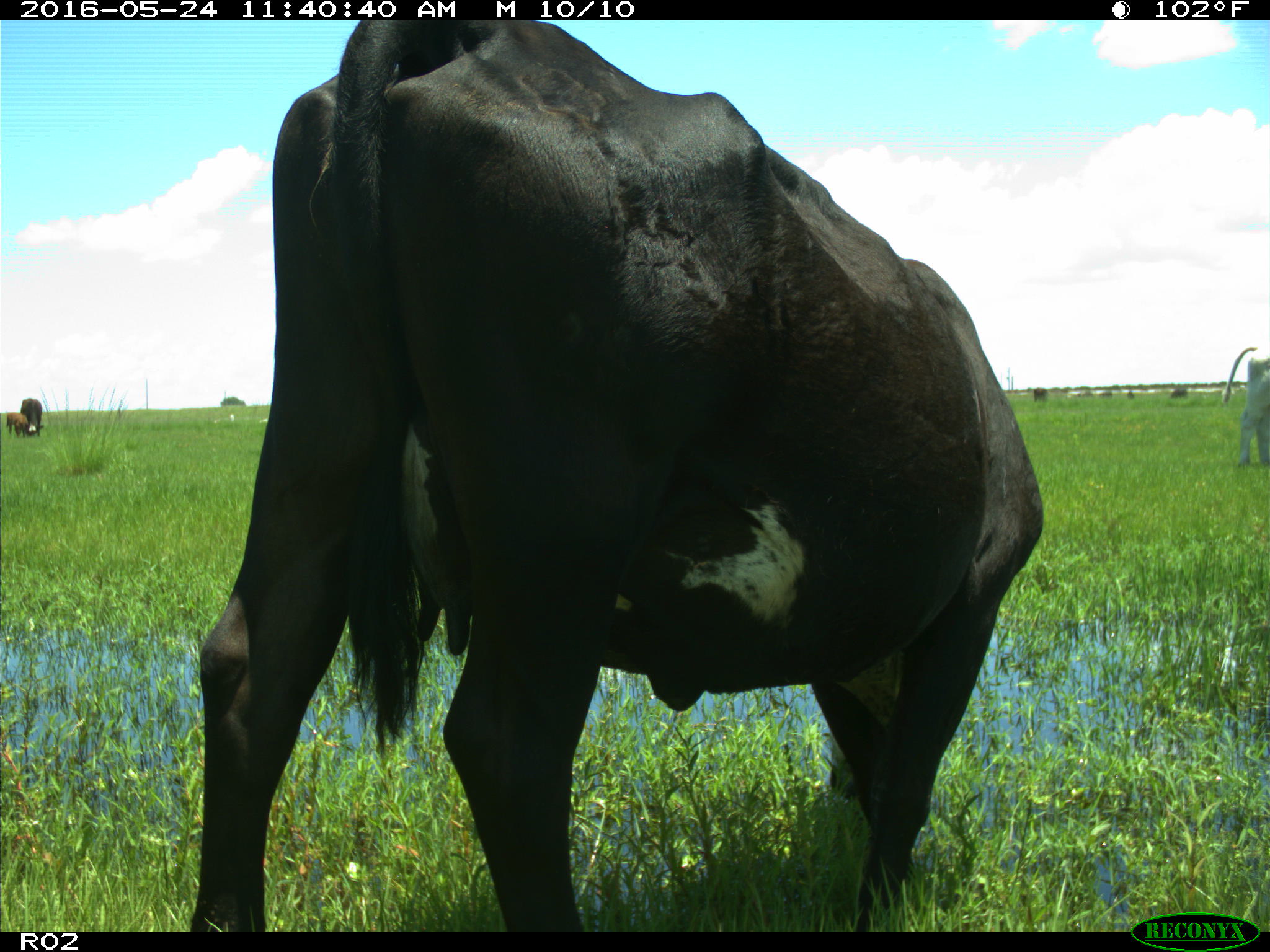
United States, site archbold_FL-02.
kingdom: Animalia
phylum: Chordata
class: Mammalia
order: Artiodactyla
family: Bovidae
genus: Bos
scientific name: Bos taurus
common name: domestic cow